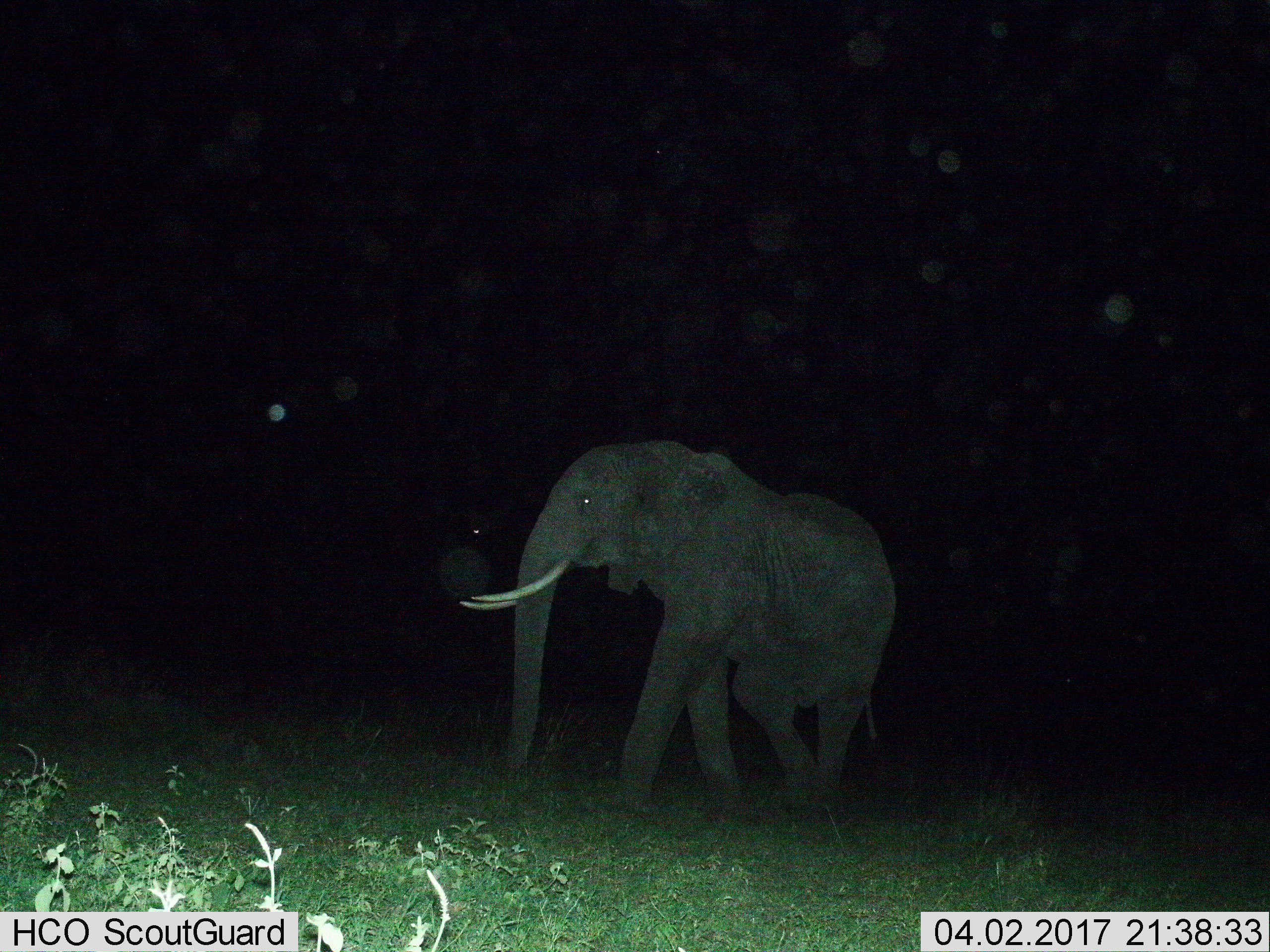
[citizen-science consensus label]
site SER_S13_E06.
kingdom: Animalia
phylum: Chordata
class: Mammalia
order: Proboscidea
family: Elephantidae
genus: Loxodonta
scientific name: Loxodonta africana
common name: african bush elephant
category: elephant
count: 1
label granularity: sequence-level